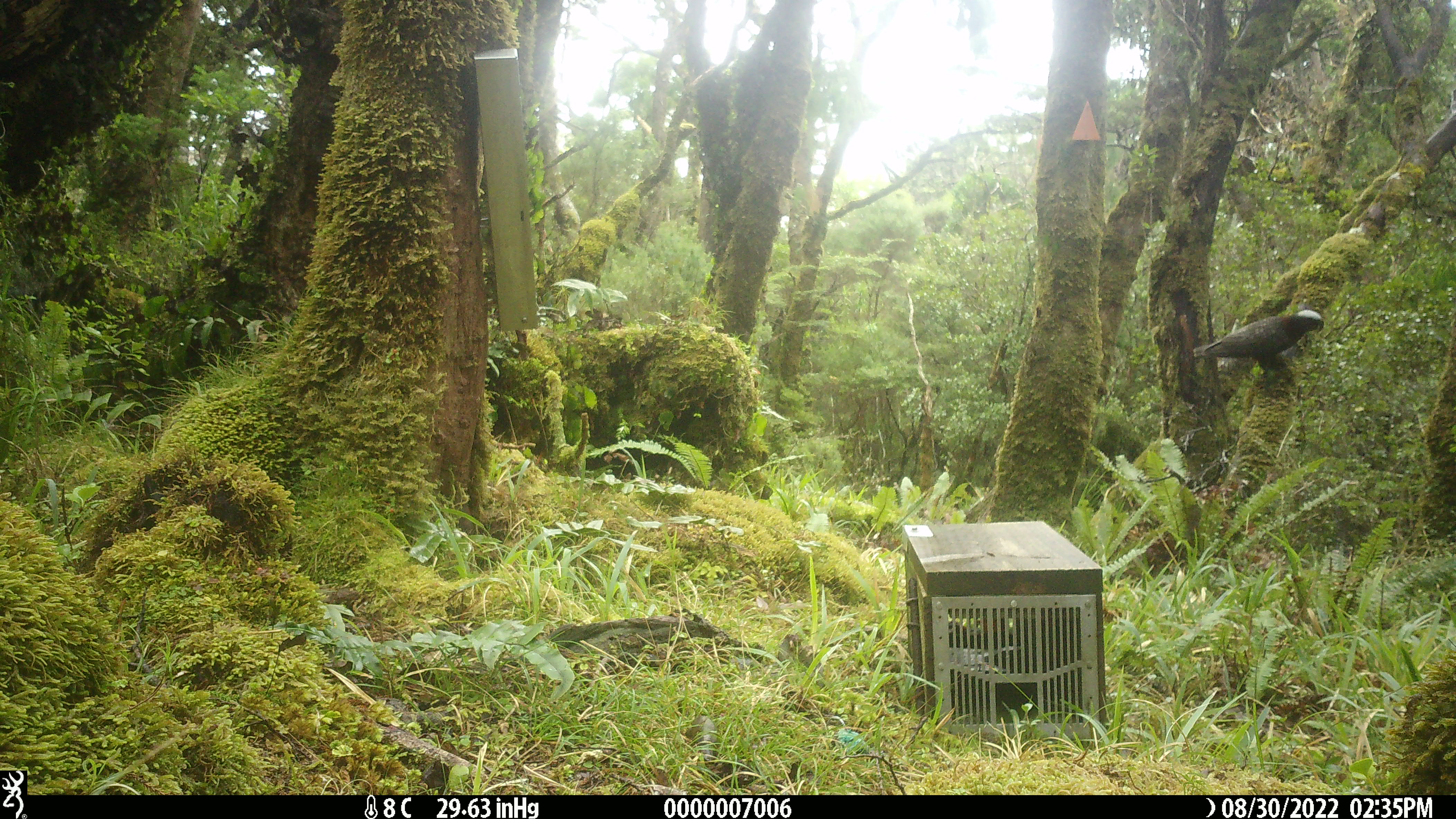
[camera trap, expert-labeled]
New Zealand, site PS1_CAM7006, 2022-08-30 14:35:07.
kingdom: Animalia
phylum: Chordata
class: Aves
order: Psittaciformes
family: Strigopidae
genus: Nestor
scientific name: Nestor meridionalis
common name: kaka